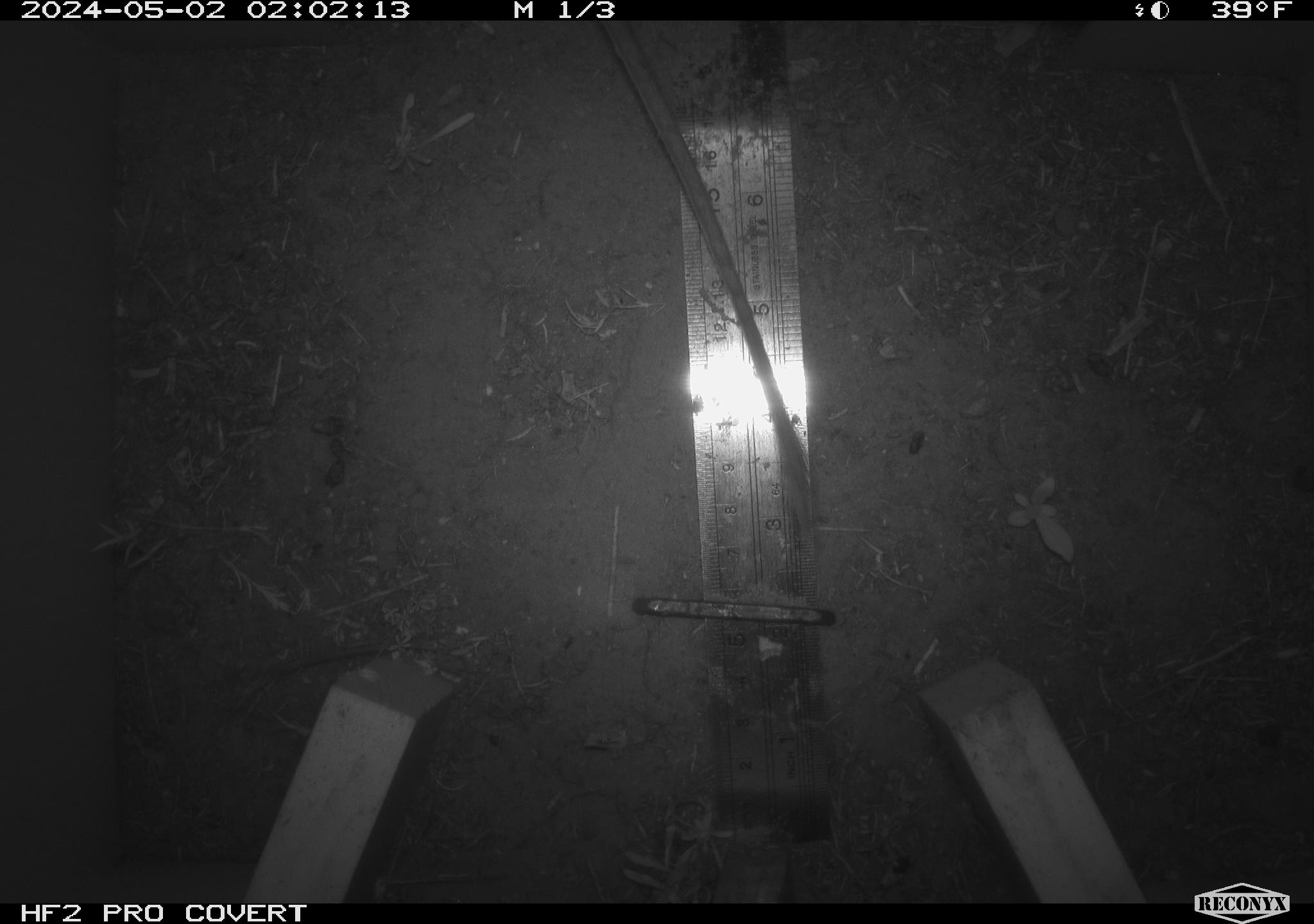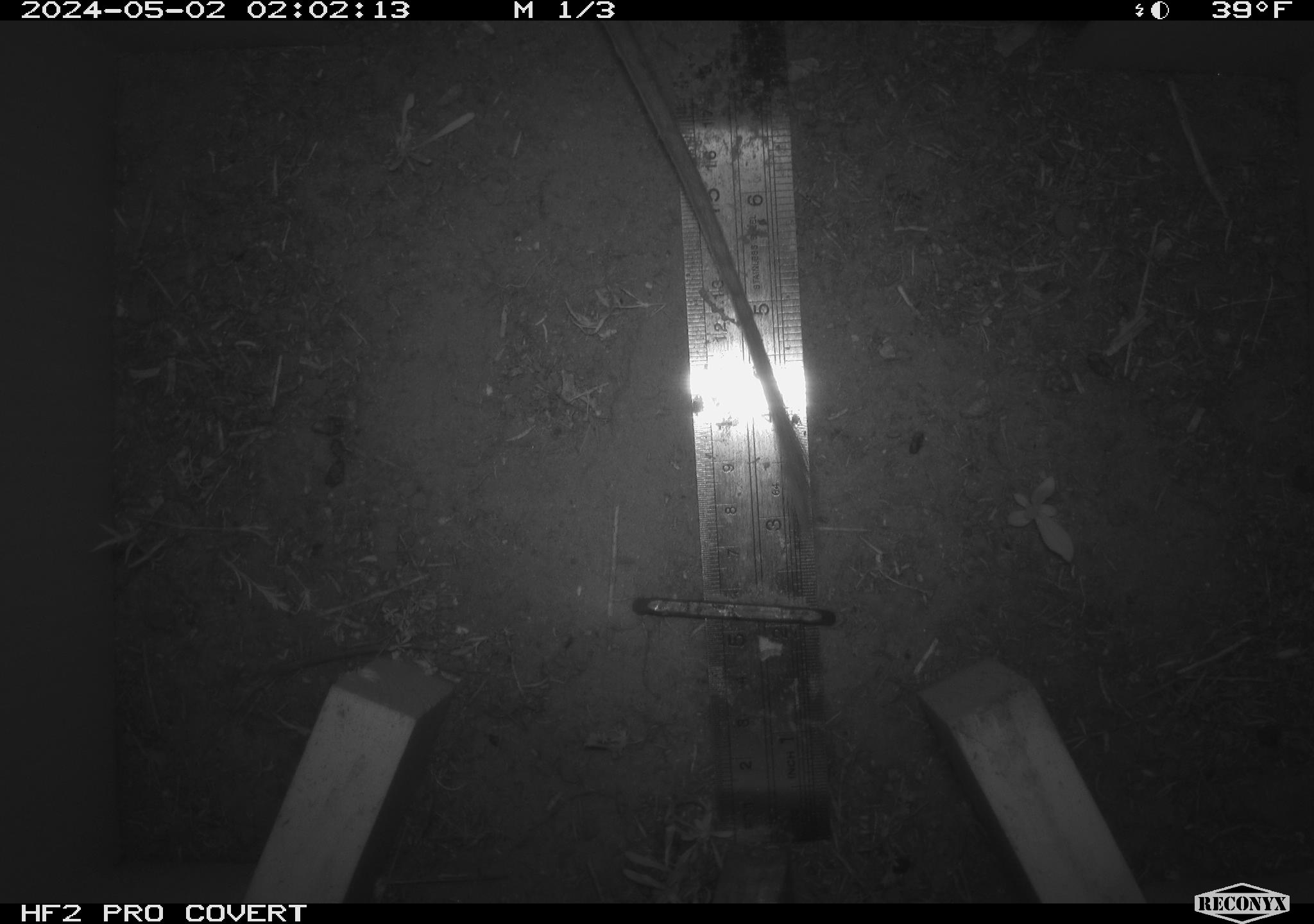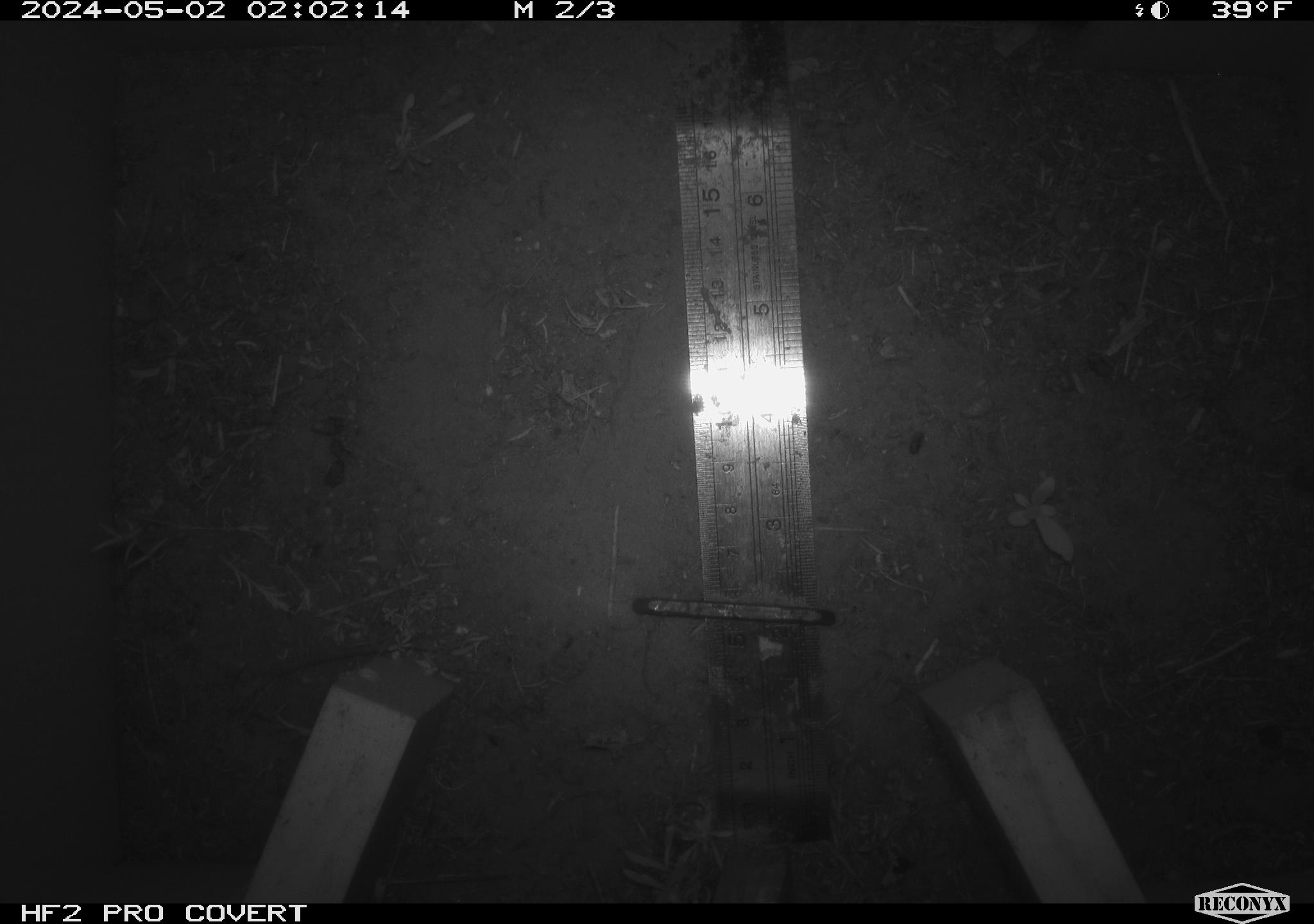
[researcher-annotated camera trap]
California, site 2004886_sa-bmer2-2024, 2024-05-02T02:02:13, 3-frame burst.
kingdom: Animalia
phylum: Chordata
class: Mammalia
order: Rodentia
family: Cricetidae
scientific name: Cricetidae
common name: hamsters, voles, lemmings, and allies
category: cricetidae family